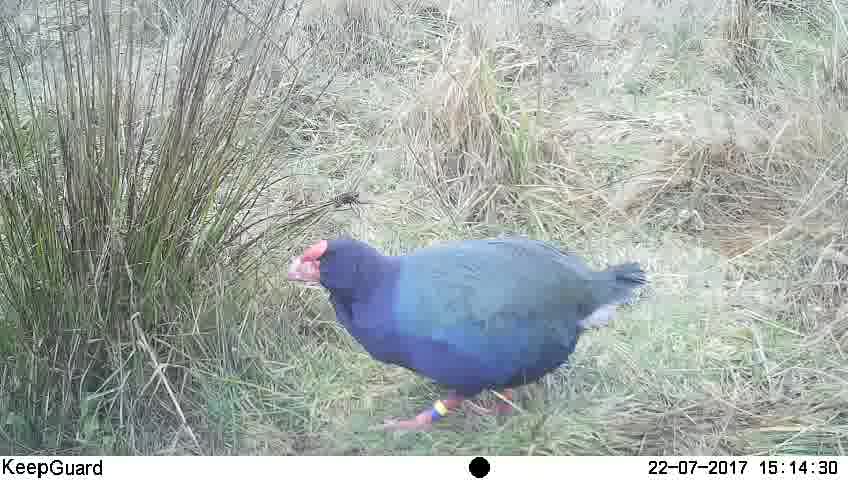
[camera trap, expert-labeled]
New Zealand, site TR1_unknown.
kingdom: Animalia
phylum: Chordata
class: Aves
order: Gruiformes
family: Rallidae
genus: Porphyrio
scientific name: Porphyrio mantelli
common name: takahe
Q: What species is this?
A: Takahe (Porphyrio mantelli).